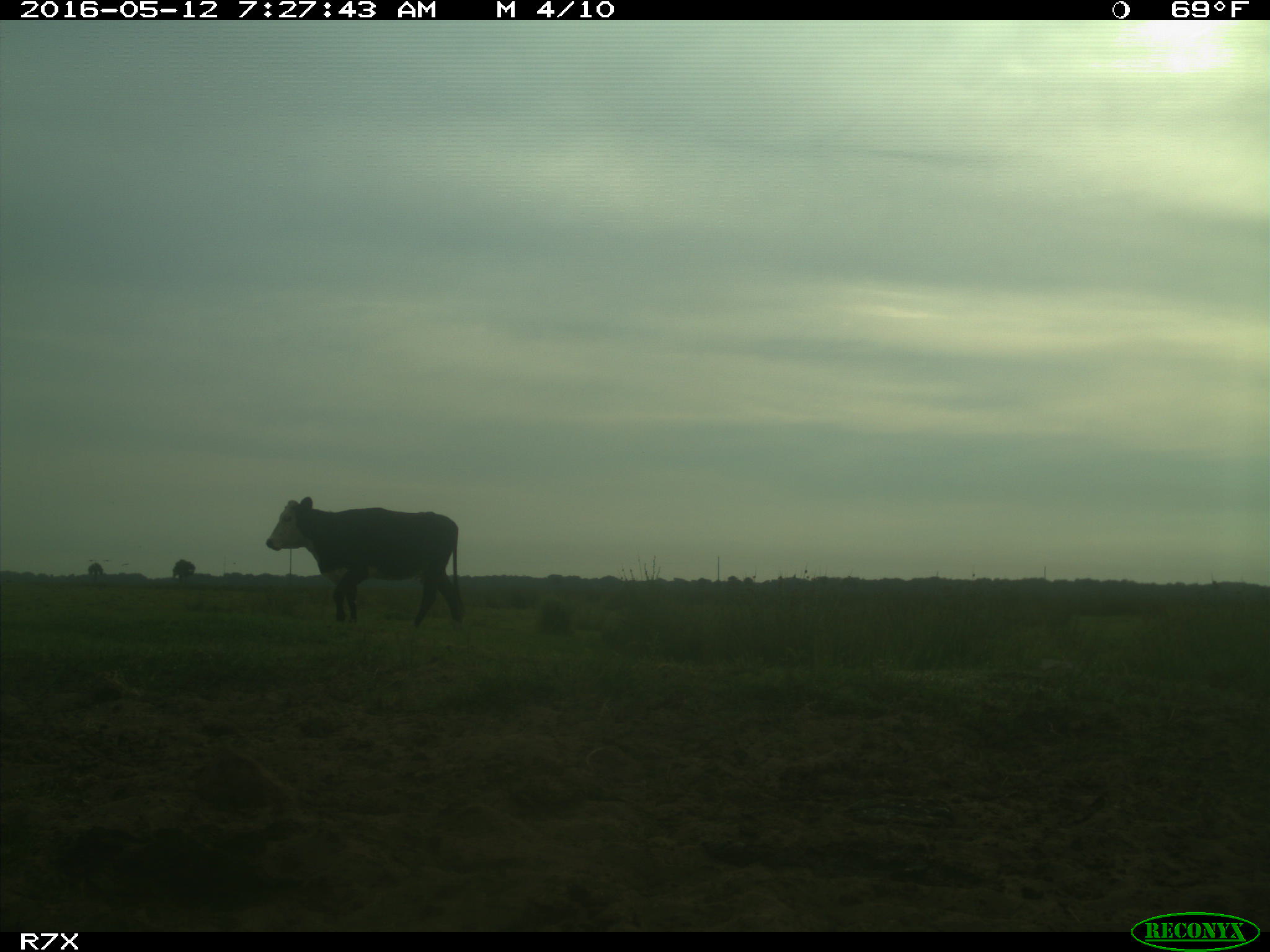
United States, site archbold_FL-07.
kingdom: Animalia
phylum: Chordata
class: Mammalia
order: Artiodactyla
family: Bovidae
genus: Bos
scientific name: Bos taurus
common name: domestic cow